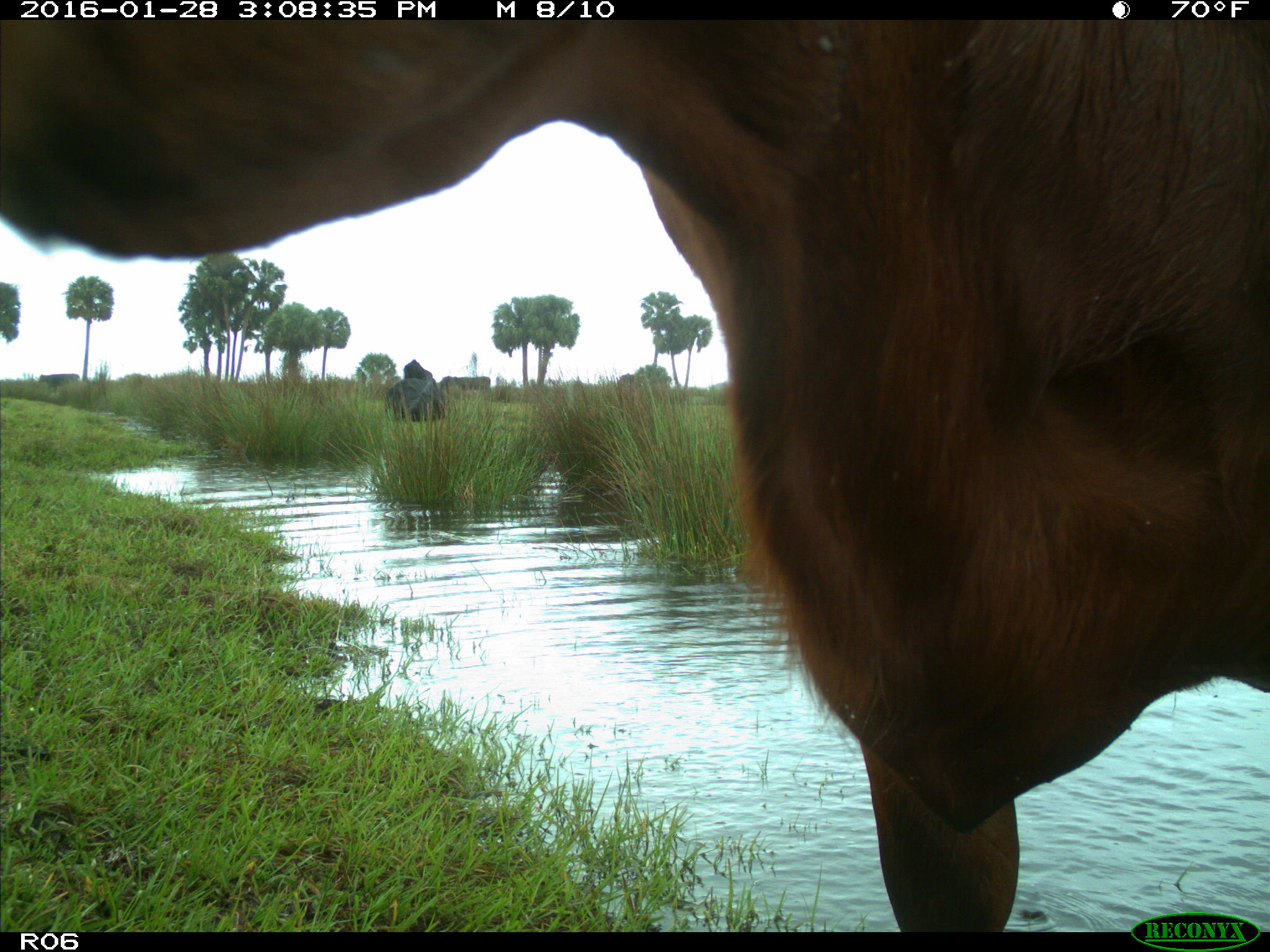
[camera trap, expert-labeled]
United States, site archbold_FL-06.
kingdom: Animalia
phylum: Chordata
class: Mammalia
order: Artiodactyla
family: Bovidae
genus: Bos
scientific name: Bos taurus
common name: domestic cow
Bos taurus (domestic cow).